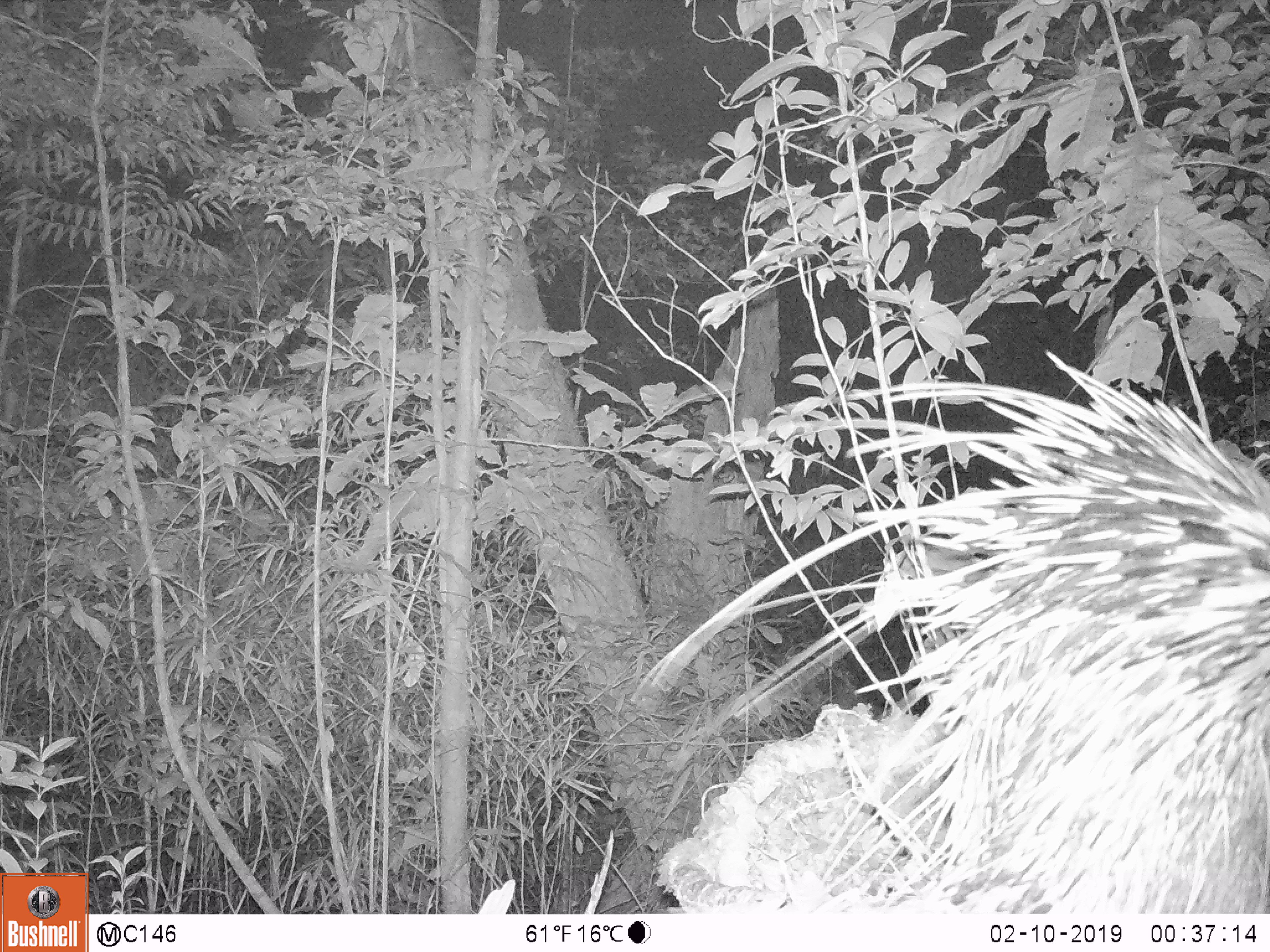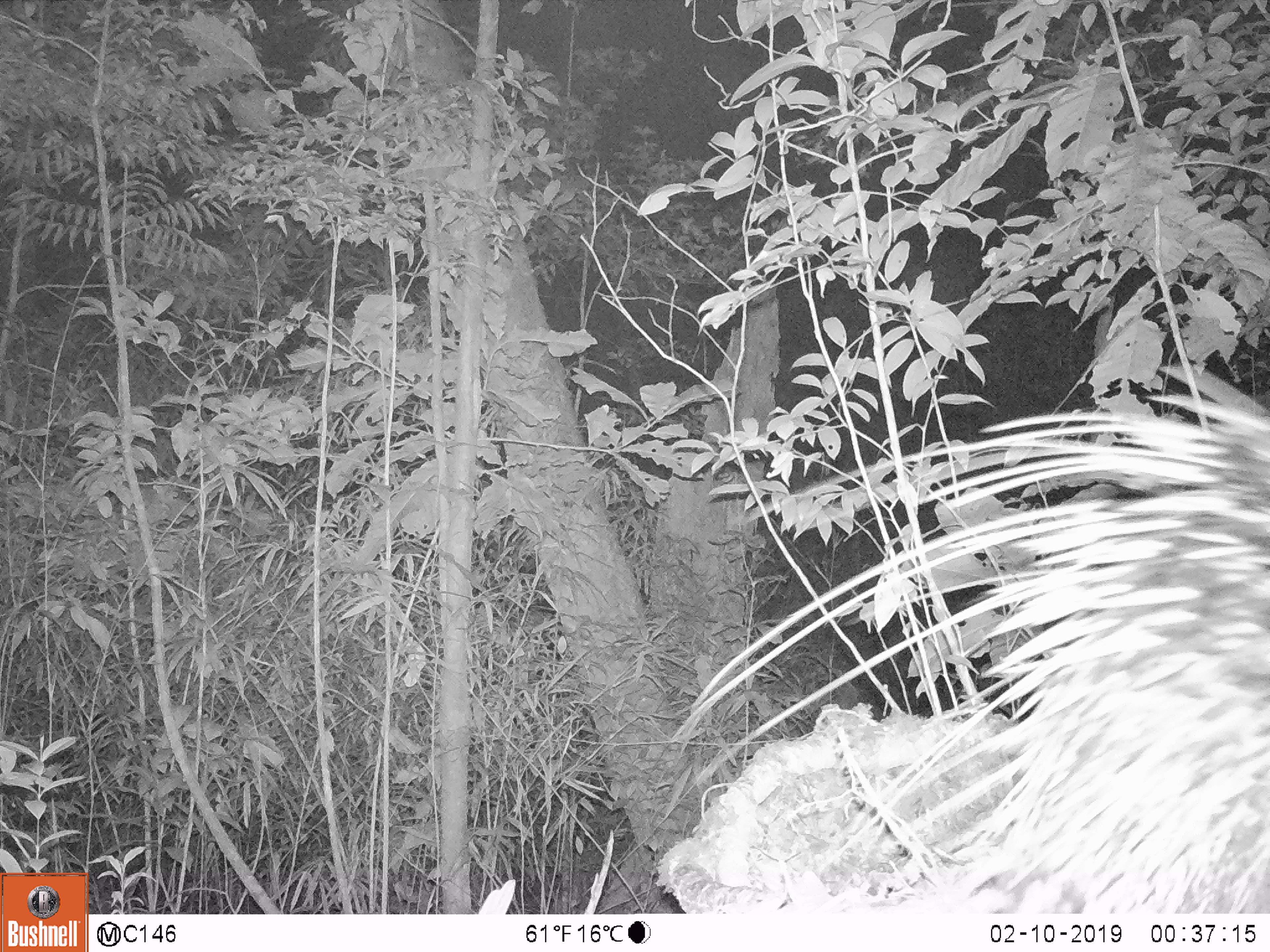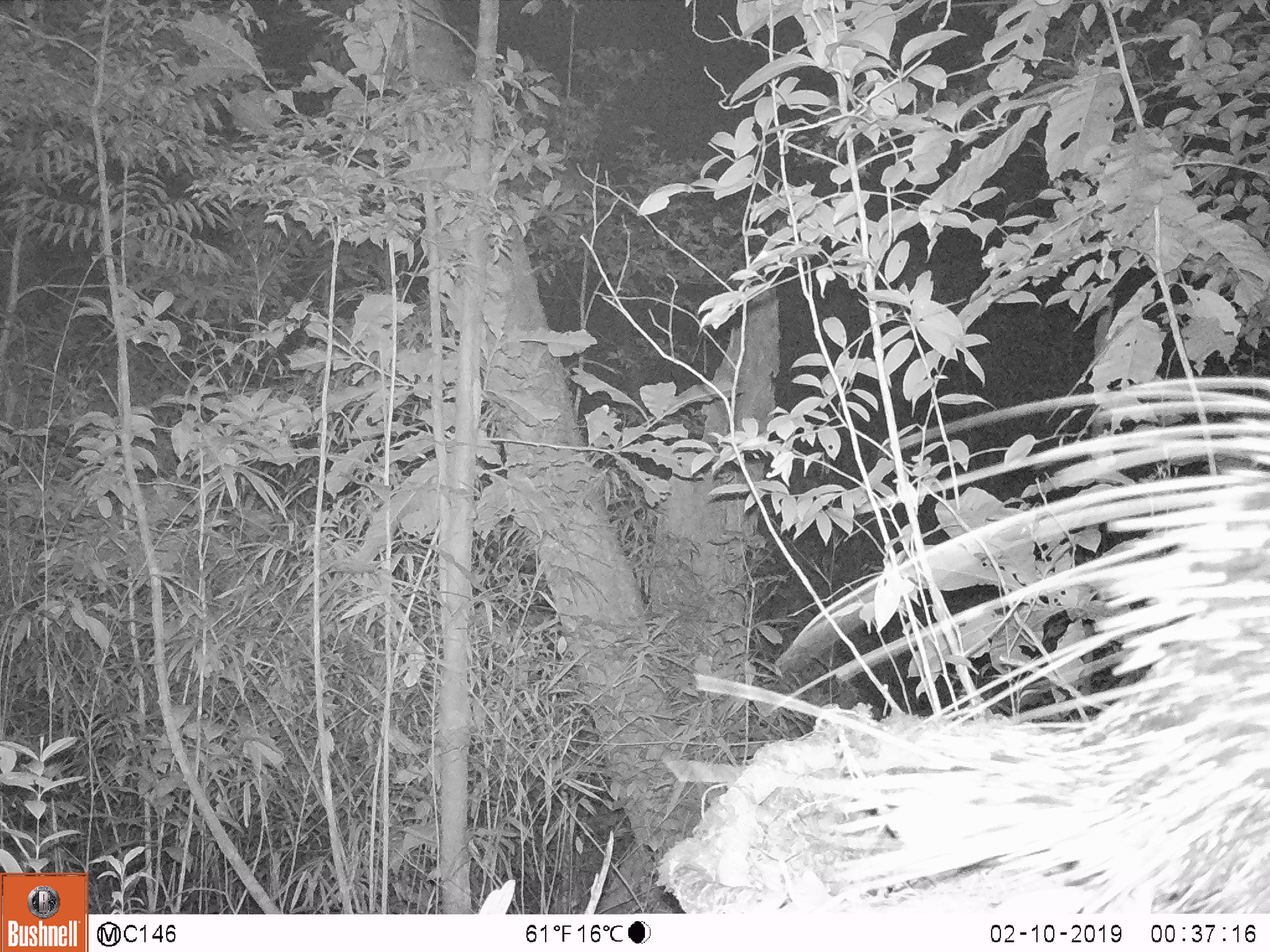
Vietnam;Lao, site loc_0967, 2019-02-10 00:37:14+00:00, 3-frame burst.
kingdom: Animalia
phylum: Chordata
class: Mammalia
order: Rodentia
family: Hystricidae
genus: Hystrix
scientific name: Hystrix brachyura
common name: malayan porcupine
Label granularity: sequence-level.